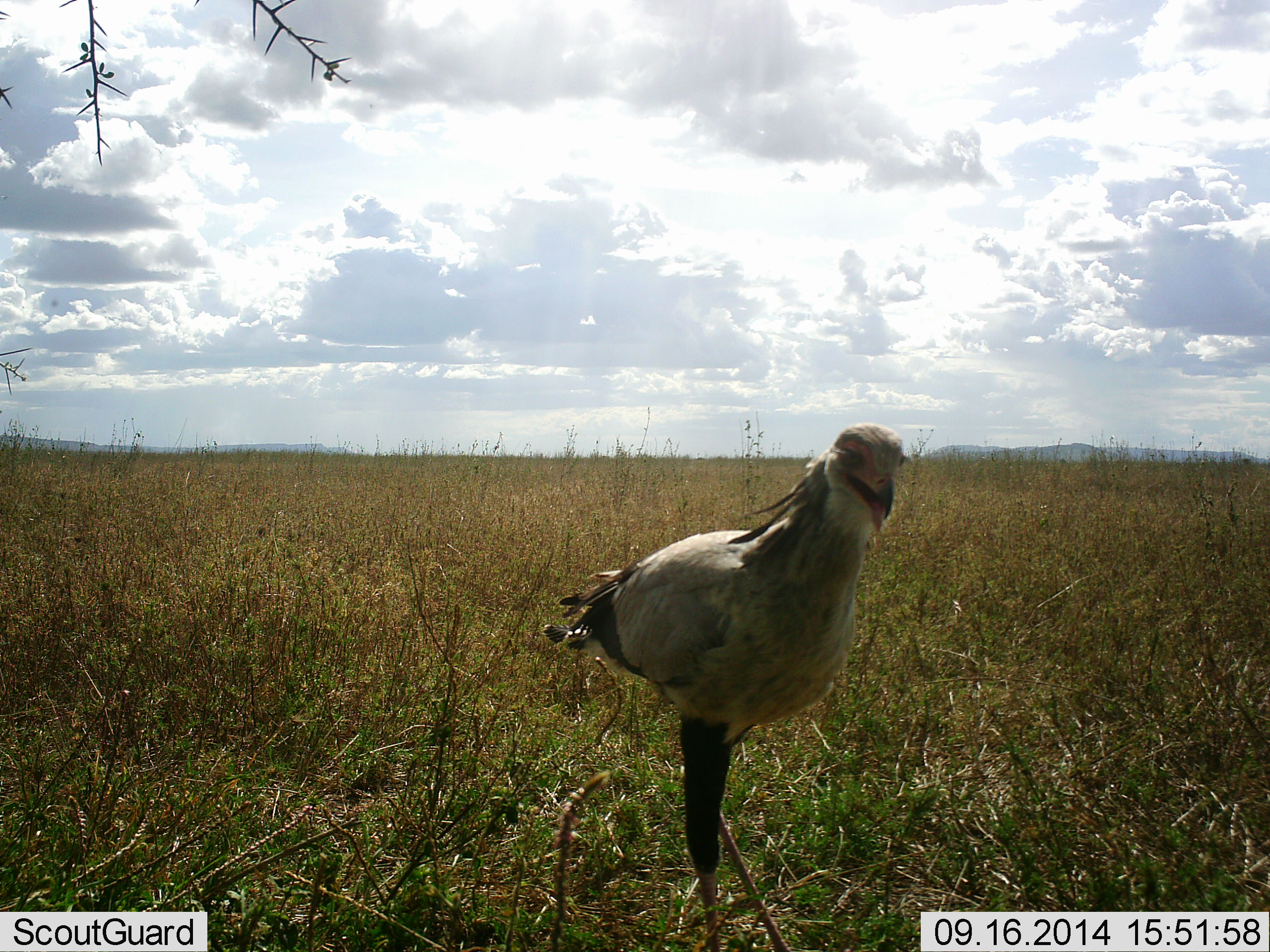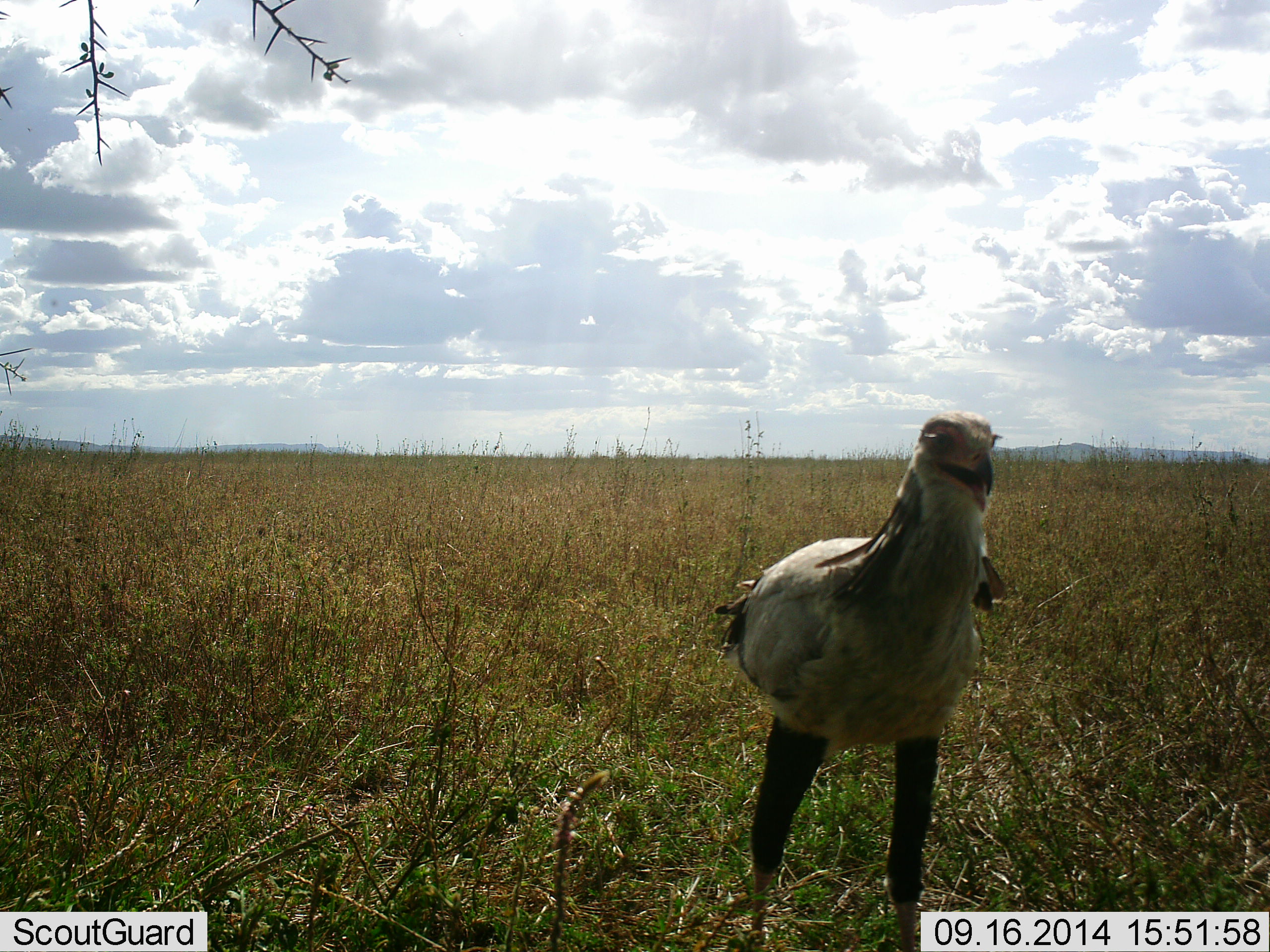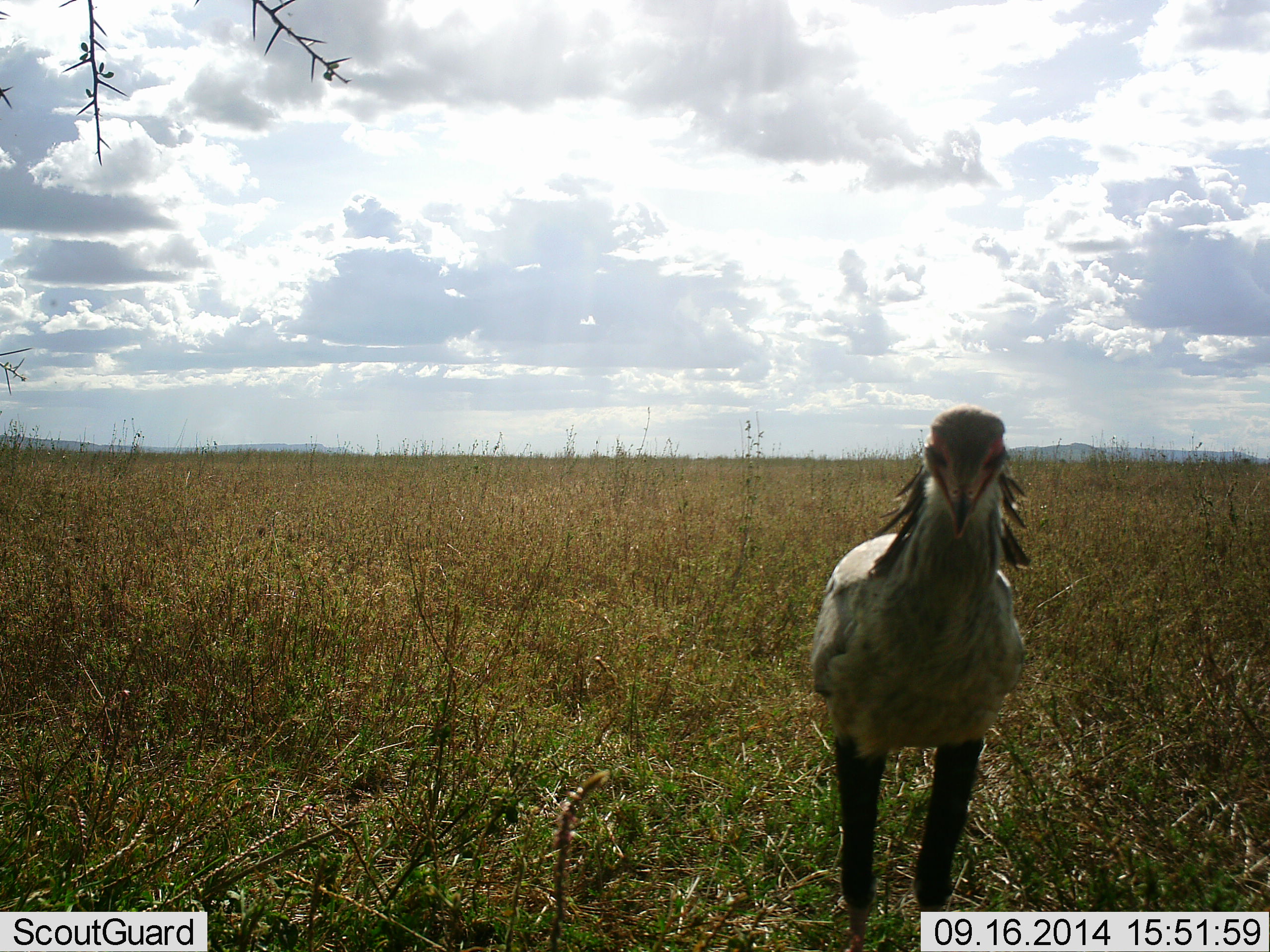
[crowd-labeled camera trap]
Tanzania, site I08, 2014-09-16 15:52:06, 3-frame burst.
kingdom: Animalia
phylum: Chordata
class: Aves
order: Accipitriformes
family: Sagittariidae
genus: Sagittarius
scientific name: Sagittarius serpentarius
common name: secretary bird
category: secretarybird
Secretarybird (secretary bird) (Sagittarius serpentarius), count 1. Behavior (volunteer vote fractions): standing 40%, resting 0%, moving 80%, interacting 0%. Young present (vote fraction): 0%. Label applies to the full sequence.